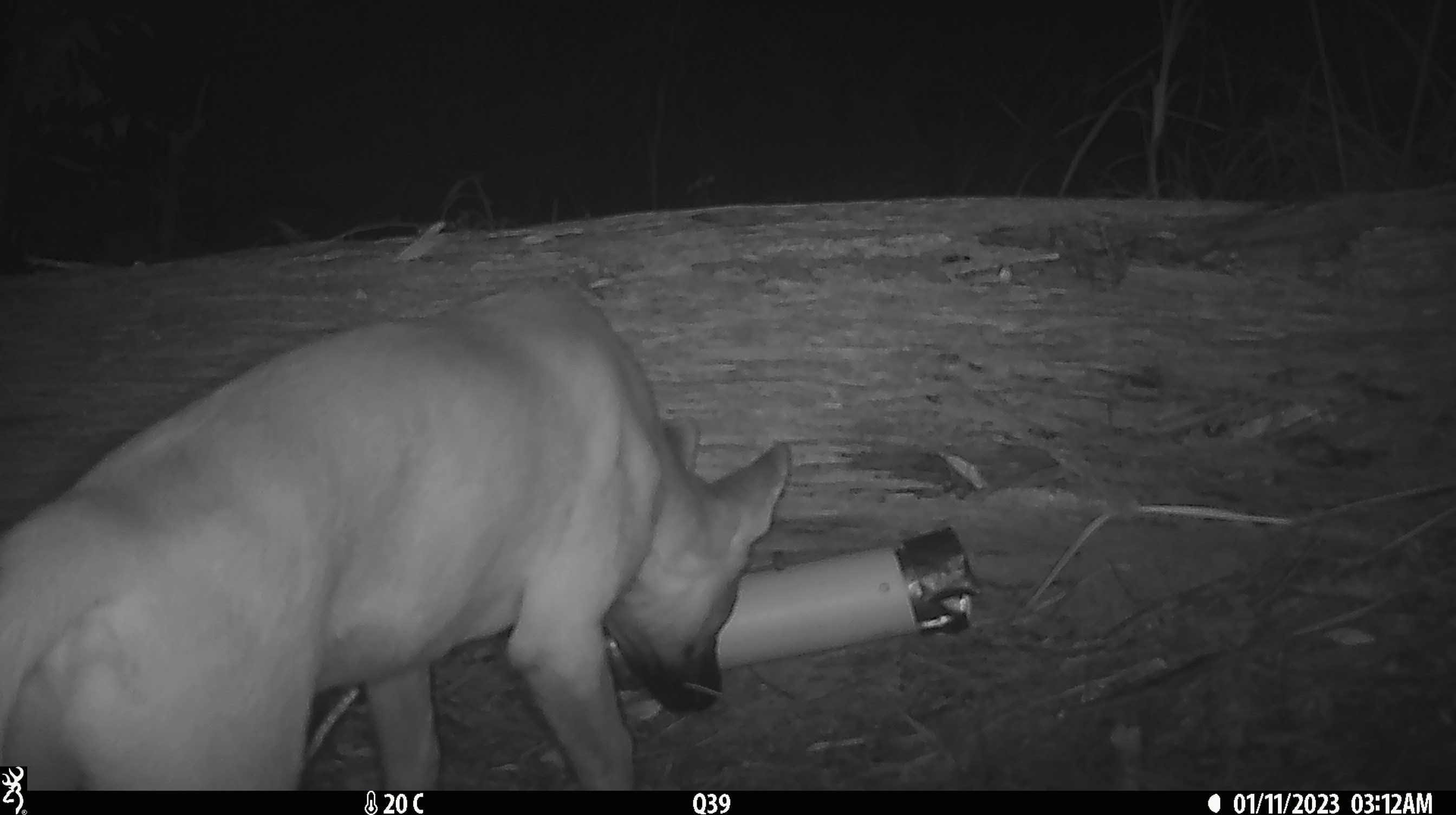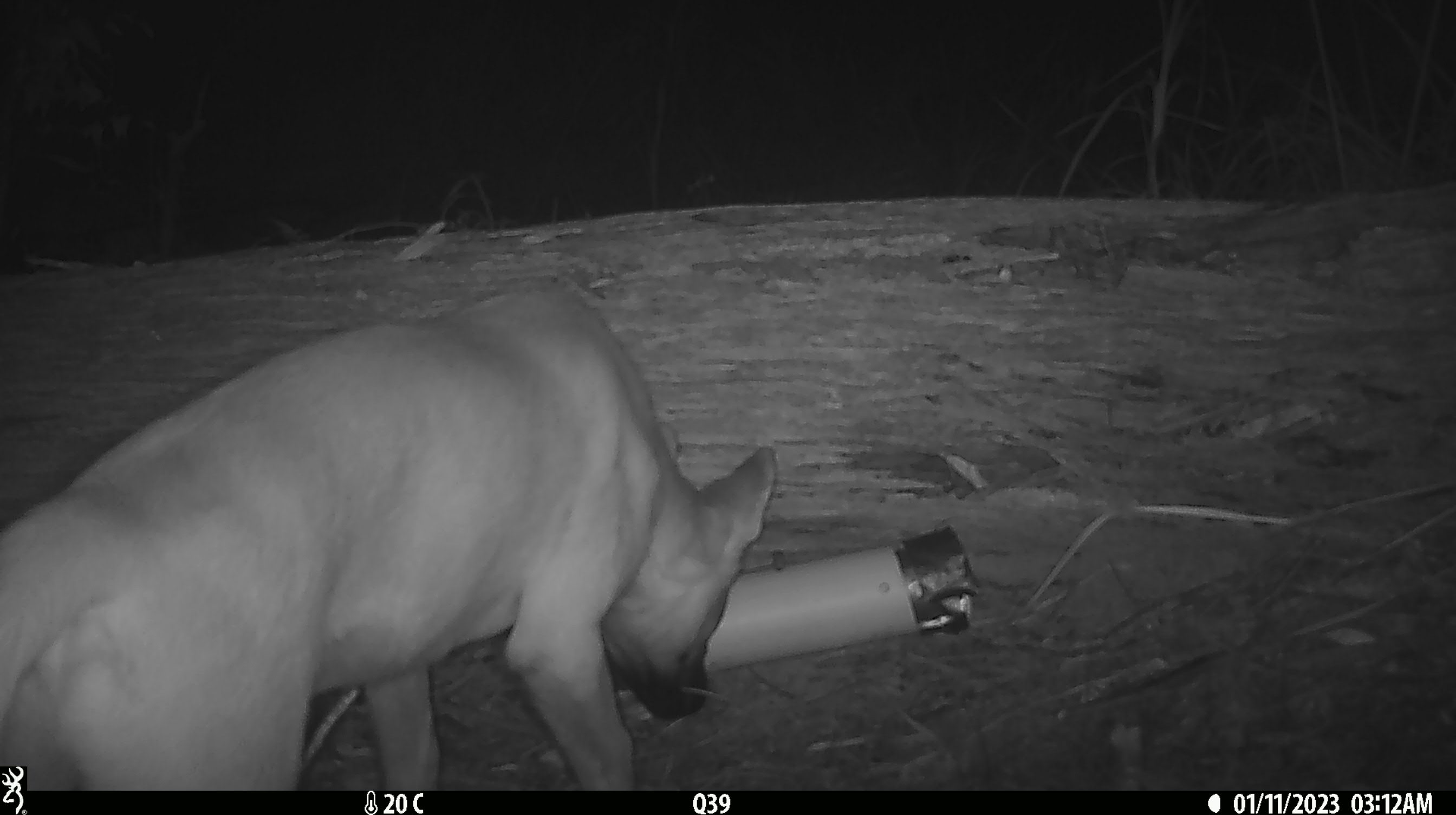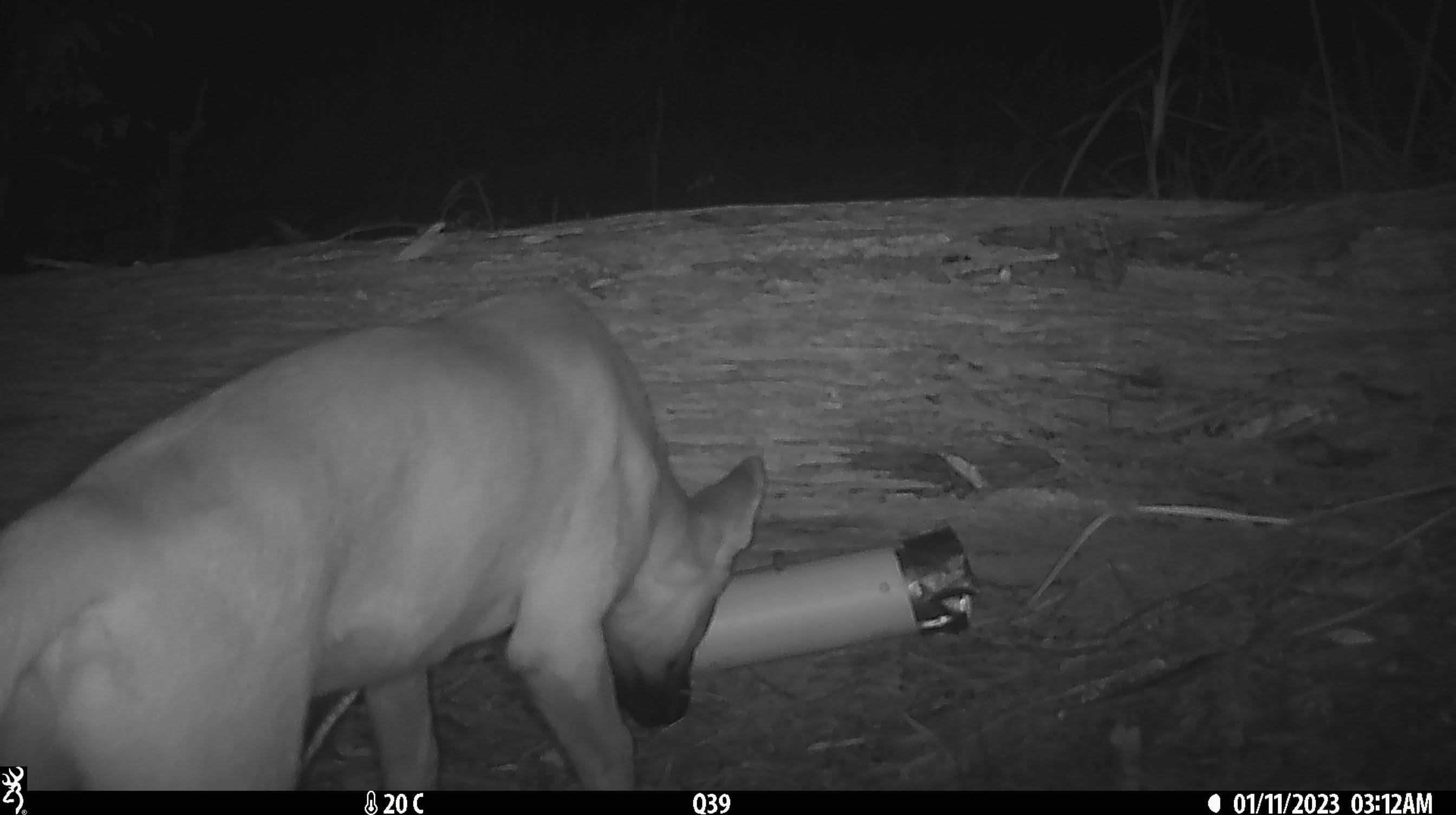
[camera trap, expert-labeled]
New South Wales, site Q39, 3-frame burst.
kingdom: Animalia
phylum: Chordata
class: Mammalia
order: Carnivora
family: Canidae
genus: Canis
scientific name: Canis familiaris dingo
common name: dingo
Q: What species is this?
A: Dingo (Canis familiaris dingo).